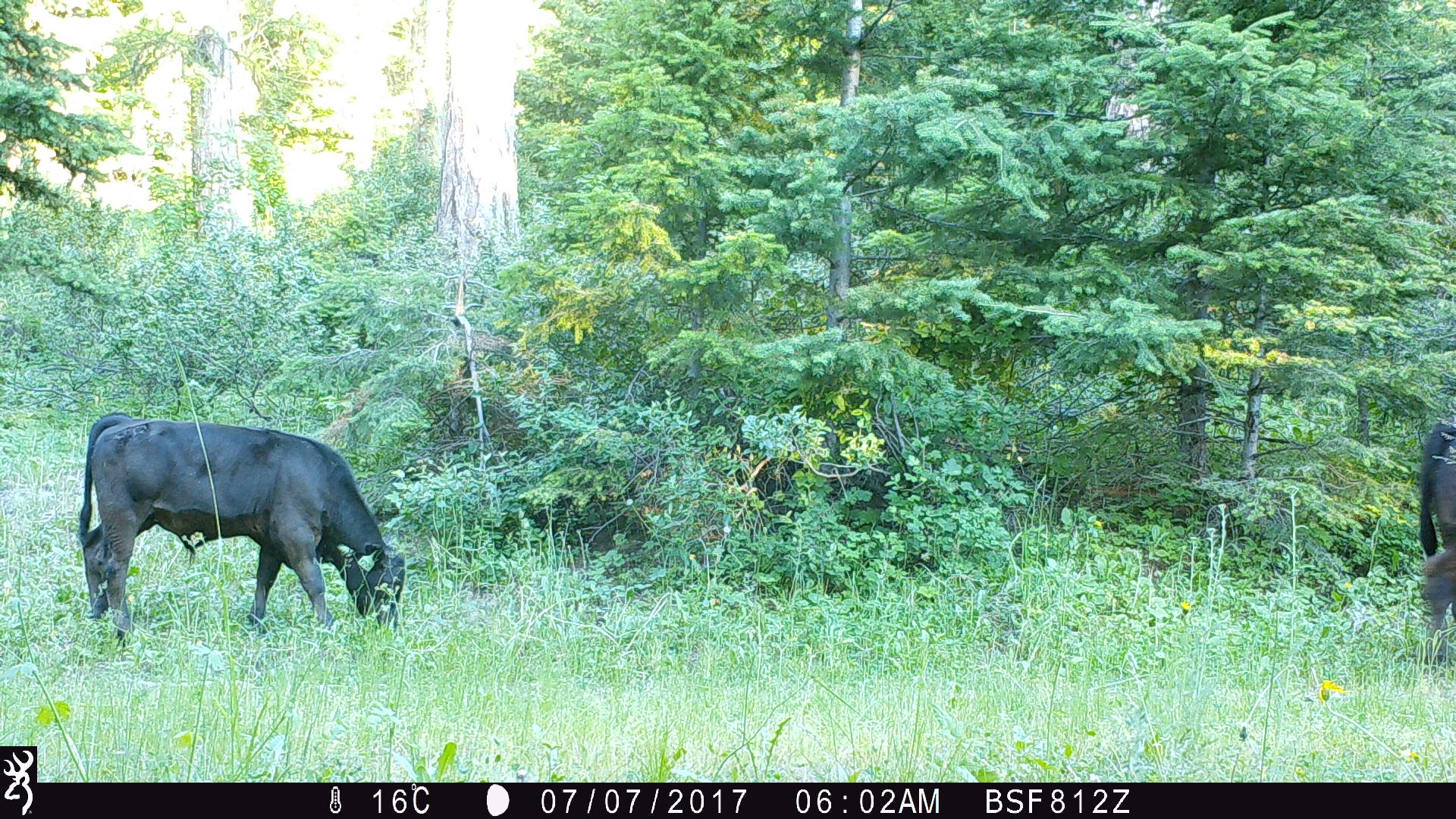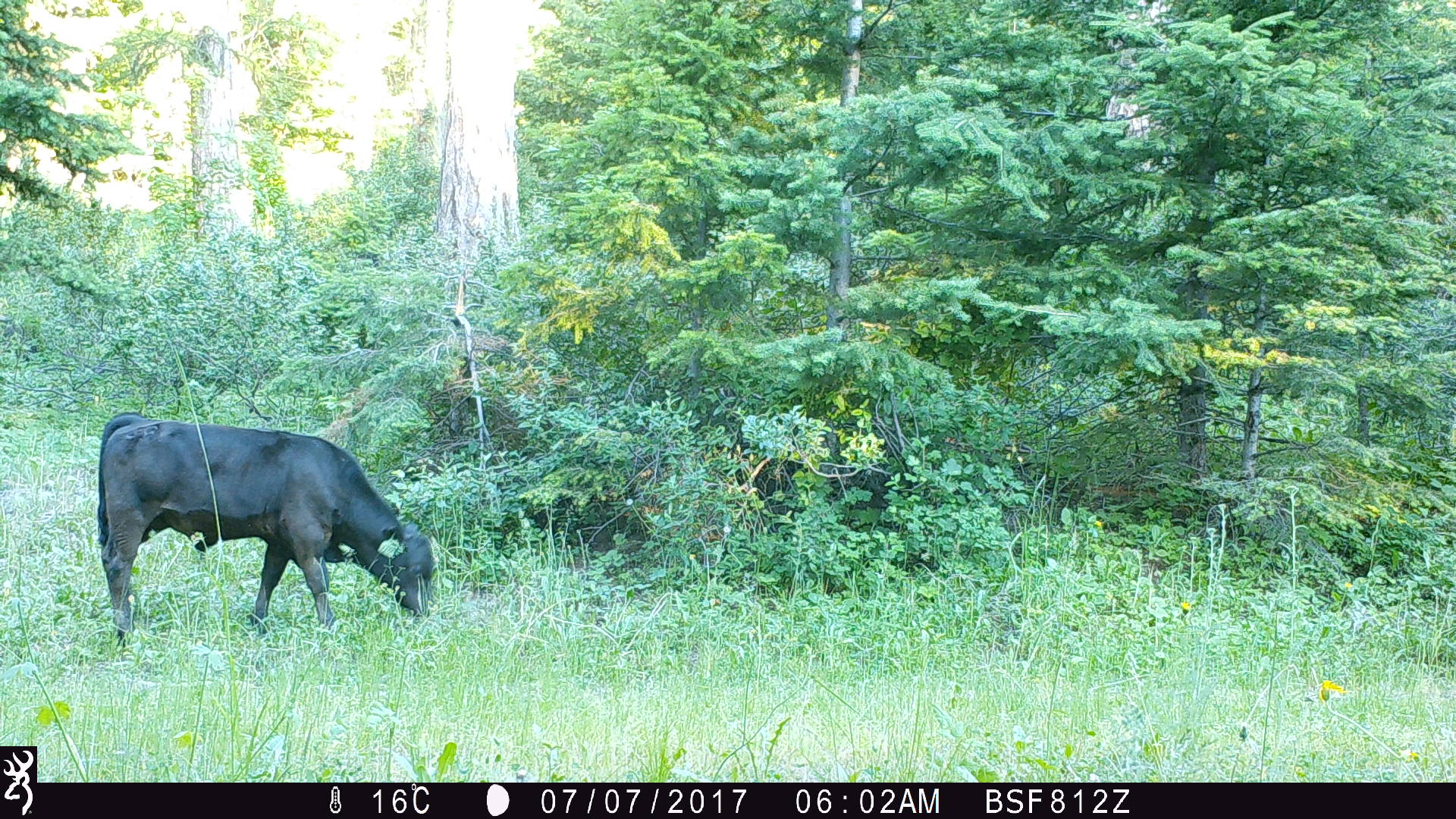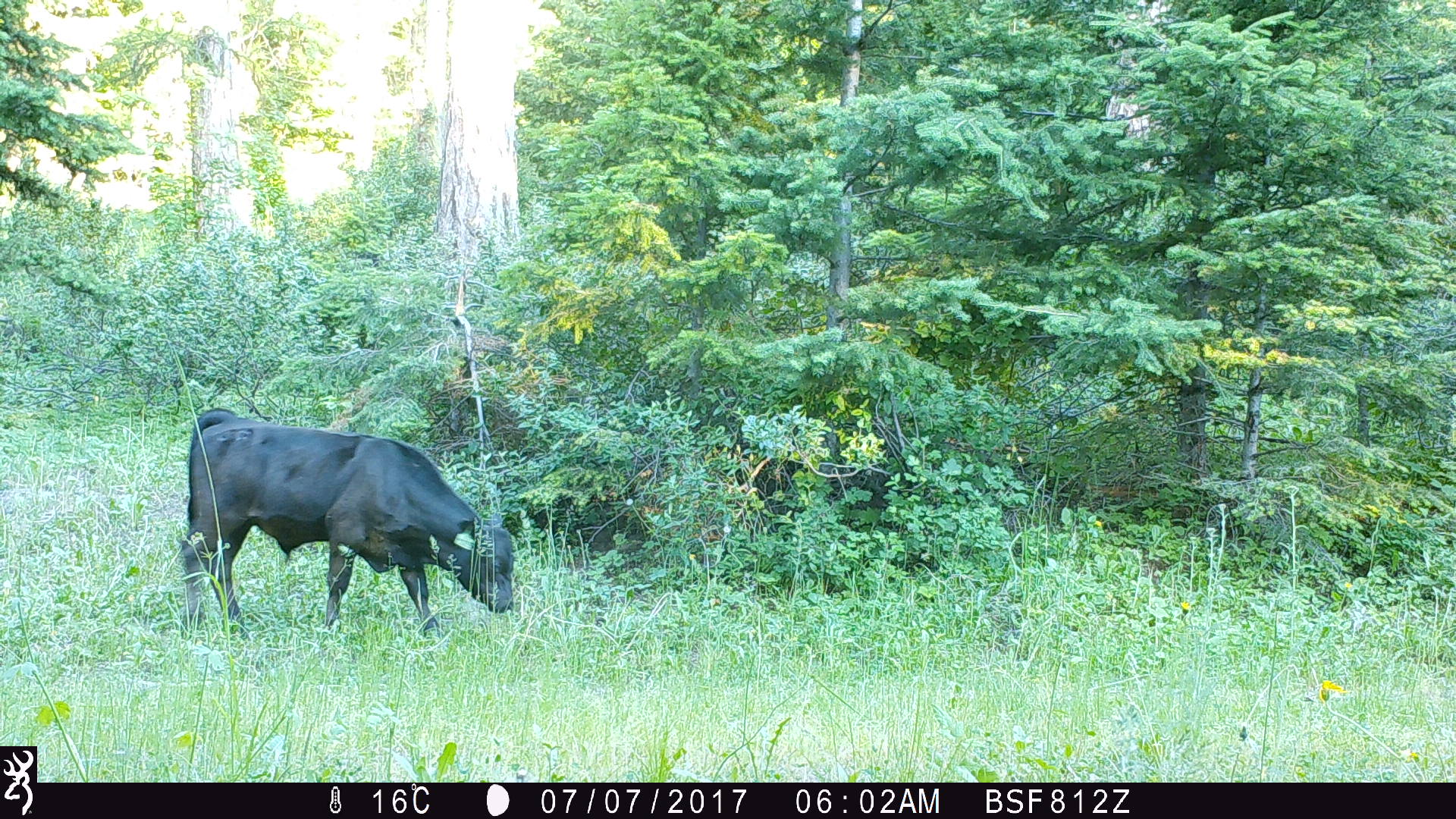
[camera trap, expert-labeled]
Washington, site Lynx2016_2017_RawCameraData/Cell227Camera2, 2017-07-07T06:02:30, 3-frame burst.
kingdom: Animalia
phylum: Chordata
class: Mammalia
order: Artiodactyla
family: Bovidae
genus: Bos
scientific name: Bos taurus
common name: domestic cattle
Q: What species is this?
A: Domestic cattle (Bos taurus).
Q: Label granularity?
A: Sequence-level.